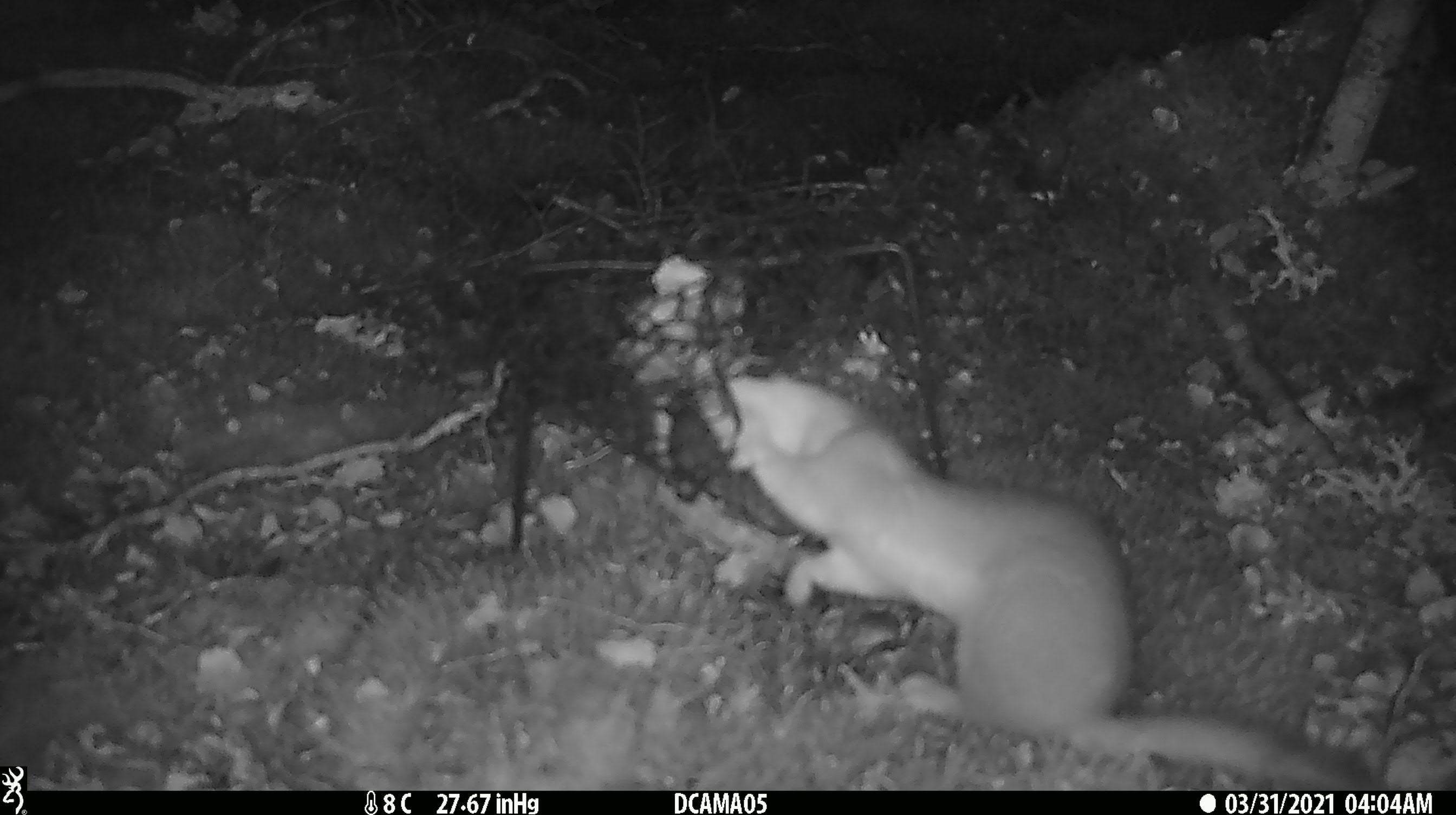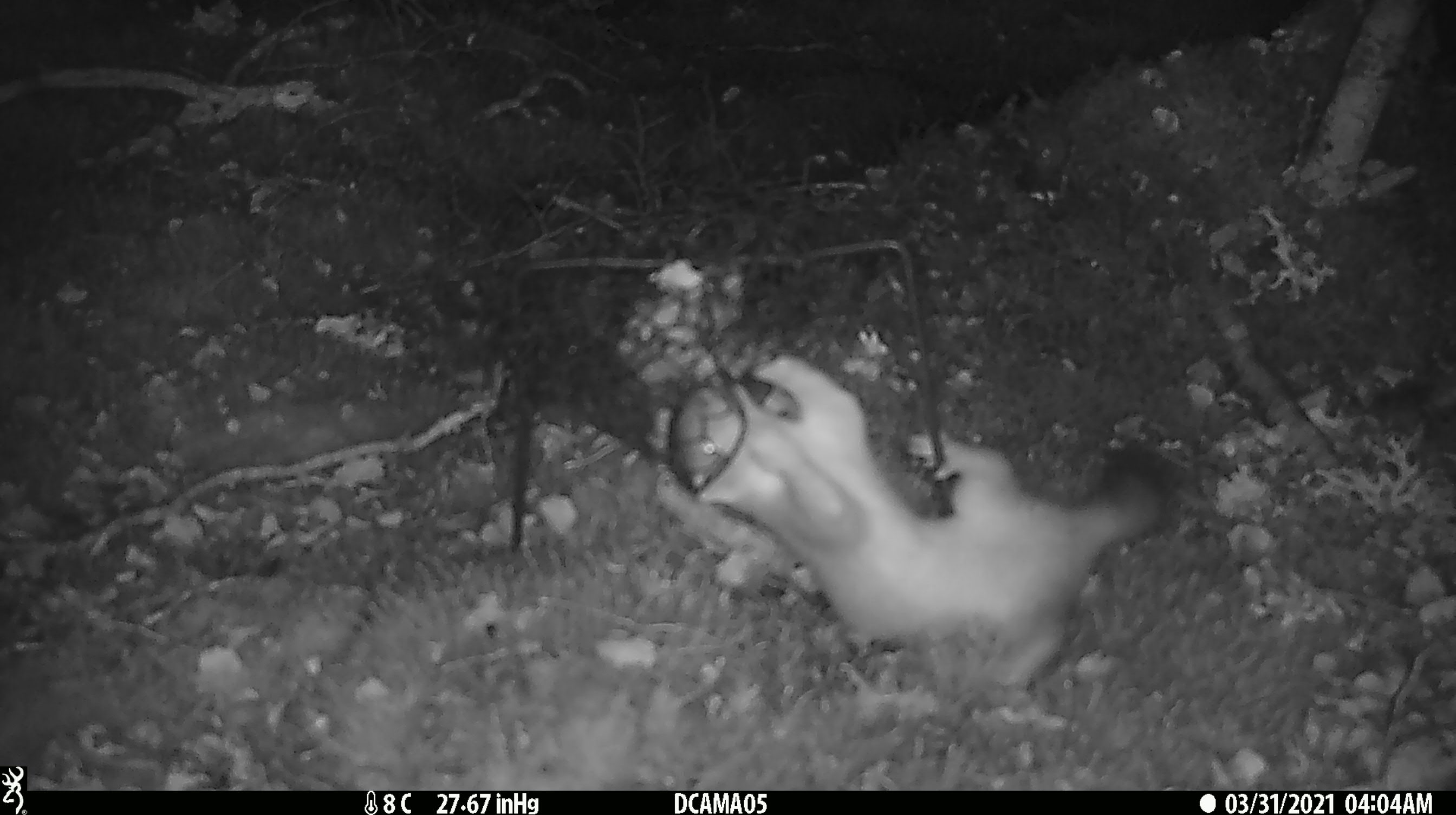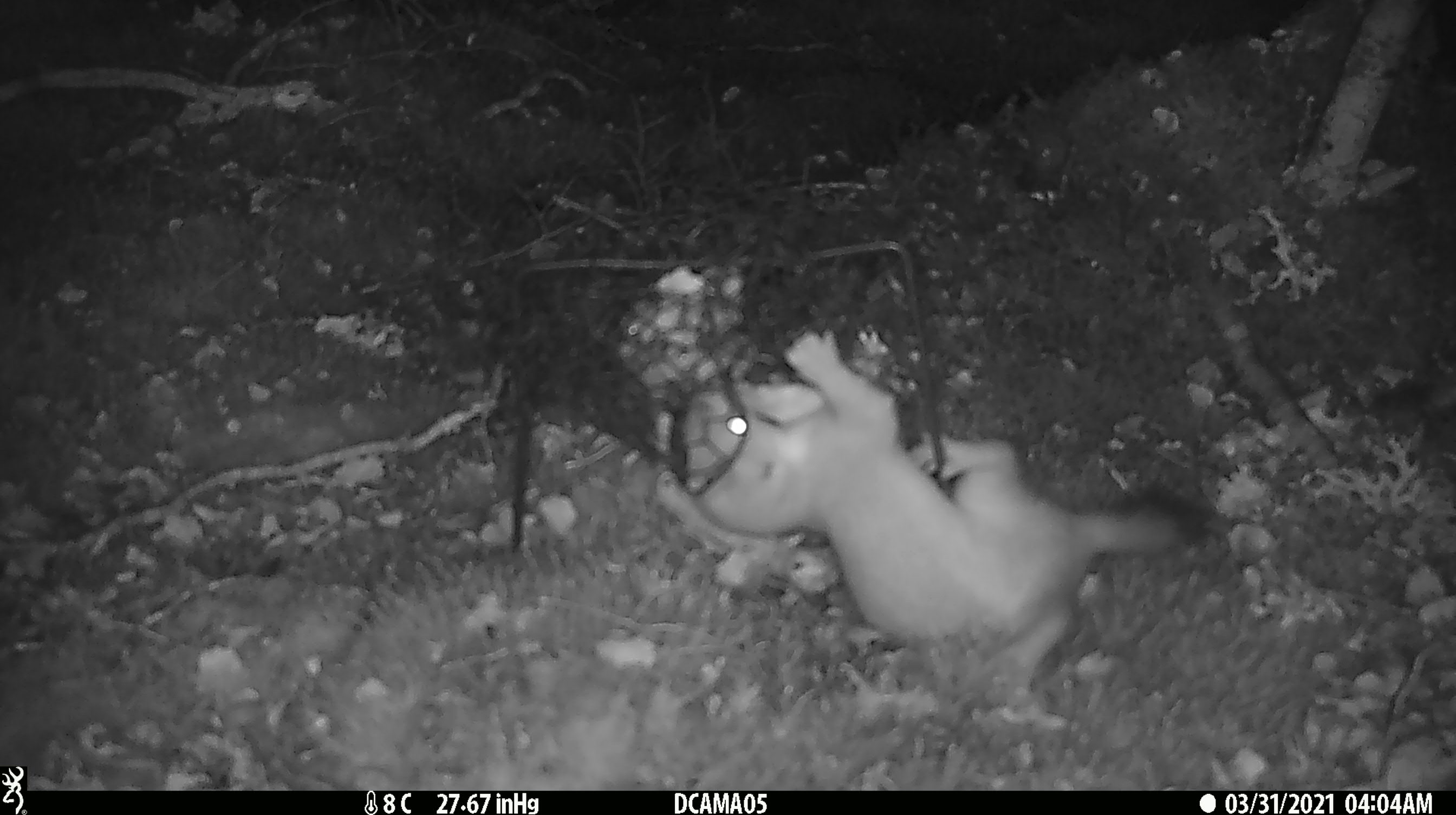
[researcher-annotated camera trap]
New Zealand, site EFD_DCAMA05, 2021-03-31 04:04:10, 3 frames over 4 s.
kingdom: Animalia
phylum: Chordata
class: Mammalia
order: Carnivora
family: Mustelidae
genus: Mustela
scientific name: Mustela erminea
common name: stoat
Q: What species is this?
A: Stoat (Mustela erminea).